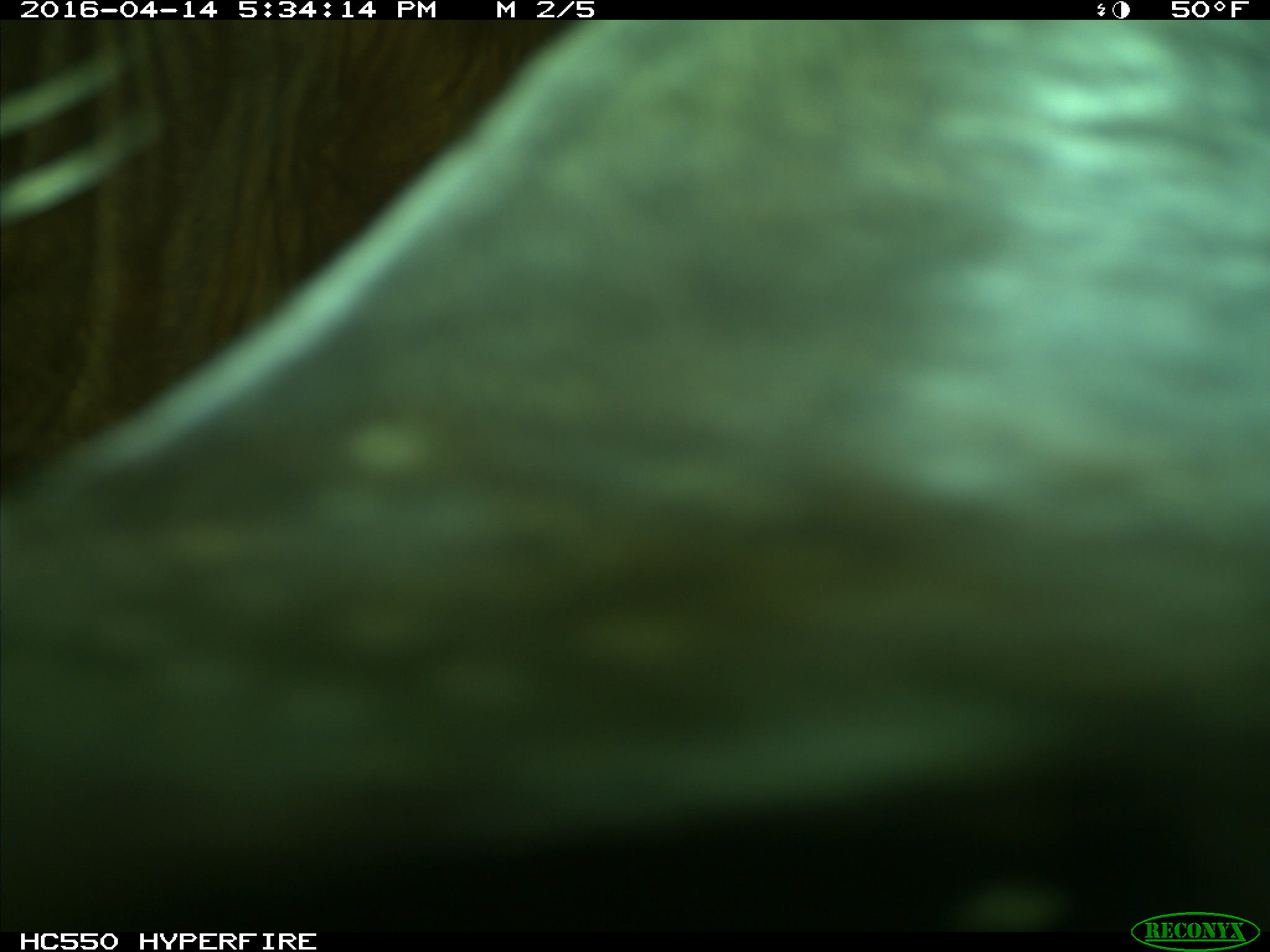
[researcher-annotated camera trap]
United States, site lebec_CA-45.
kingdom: Animalia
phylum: Chordata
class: Mammalia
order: Artiodactyla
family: Bovidae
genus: Bos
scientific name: Bos taurus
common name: domestic cow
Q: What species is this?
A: Bos taurus (domestic cow).